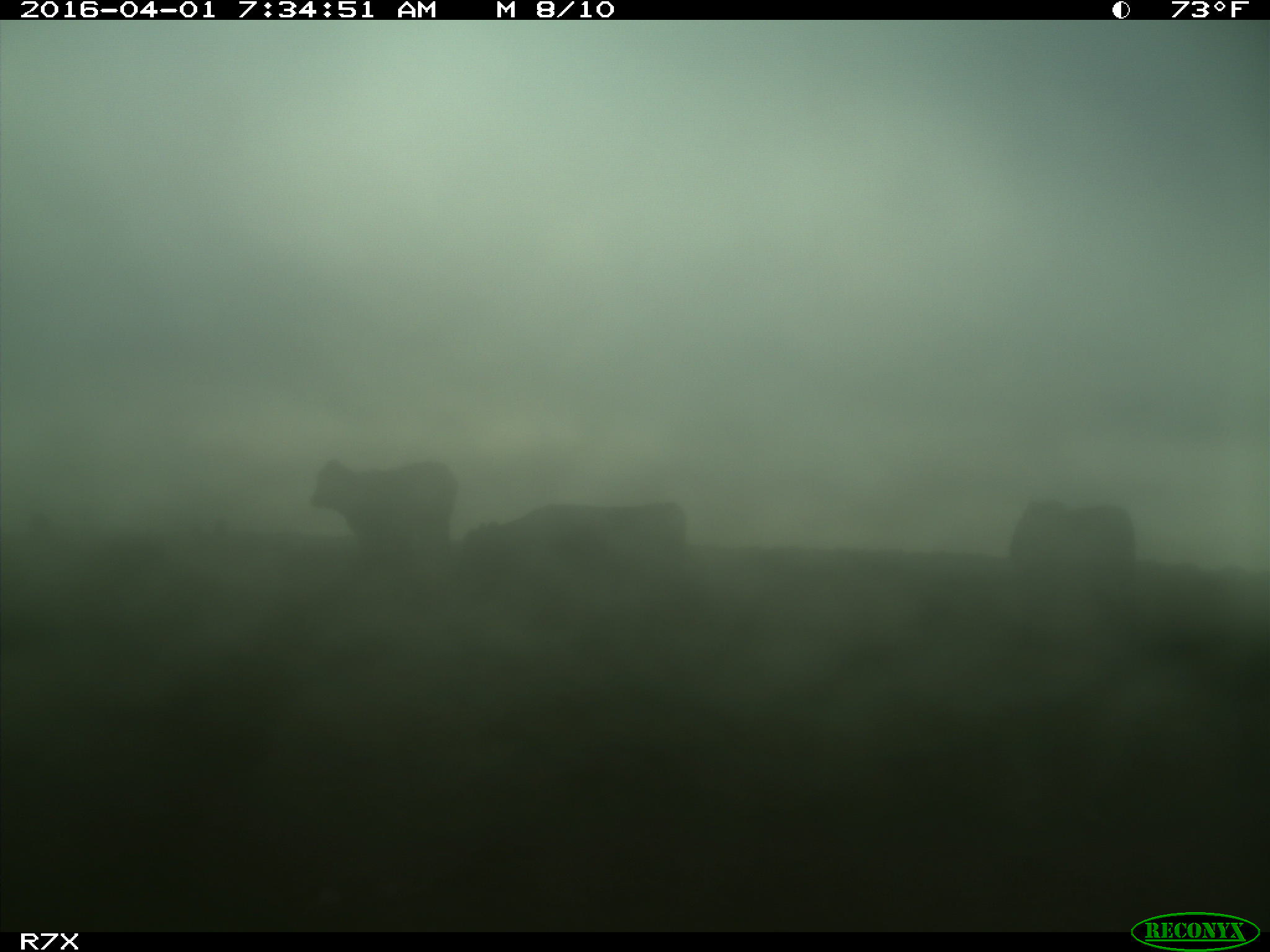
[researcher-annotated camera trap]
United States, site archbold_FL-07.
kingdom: Animalia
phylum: Chordata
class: Mammalia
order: Artiodactyla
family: Bovidae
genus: Bos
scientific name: Bos taurus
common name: domestic cow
Bos taurus (domestic cow).